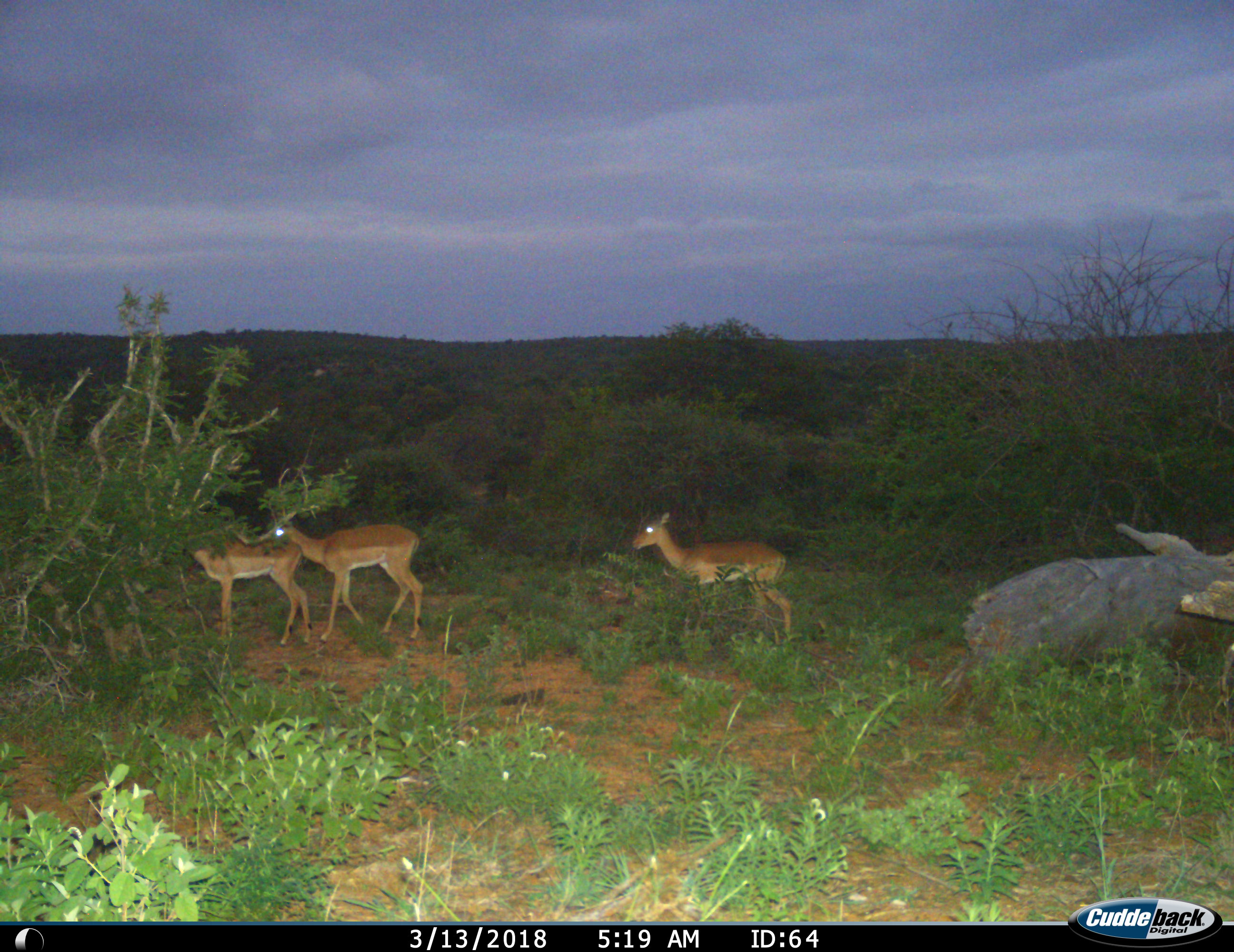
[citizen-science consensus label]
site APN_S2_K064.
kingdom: Animalia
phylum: Chordata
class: Mammalia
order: Artiodactyla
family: Bovidae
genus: Aepyceros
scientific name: Aepyceros melampus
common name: impala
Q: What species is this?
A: Impala (Aepyceros melampus).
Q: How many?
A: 3.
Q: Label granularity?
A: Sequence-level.